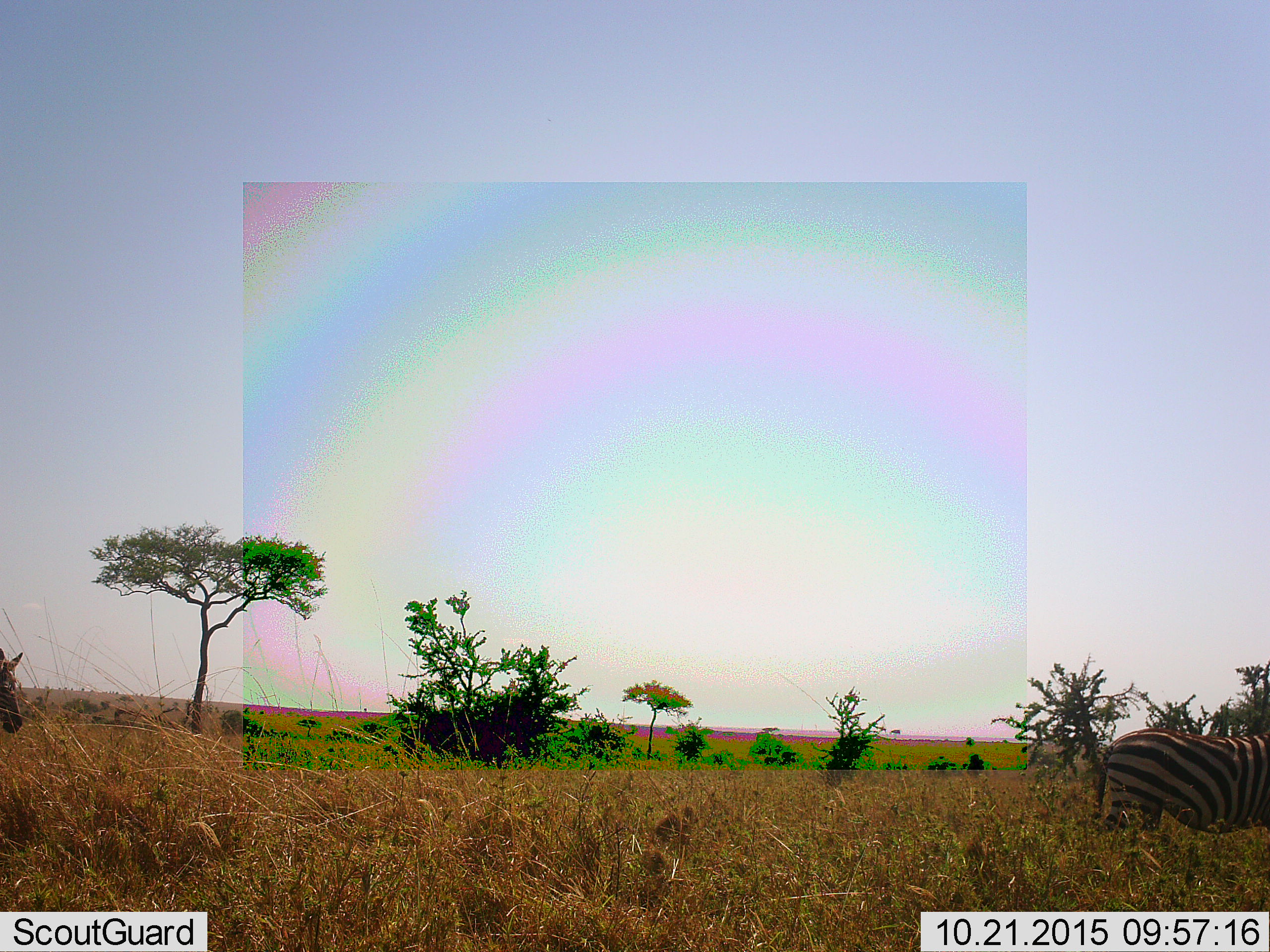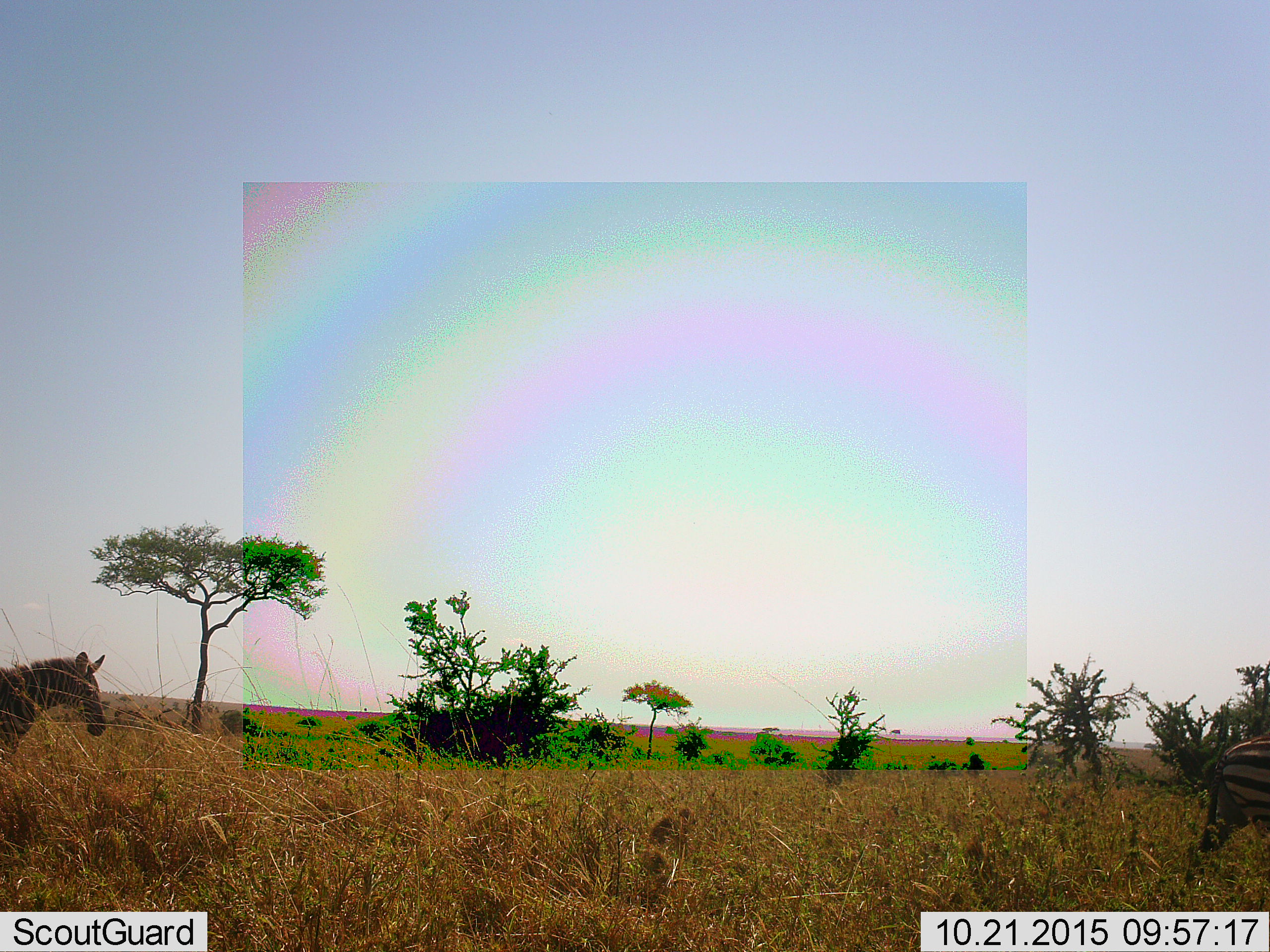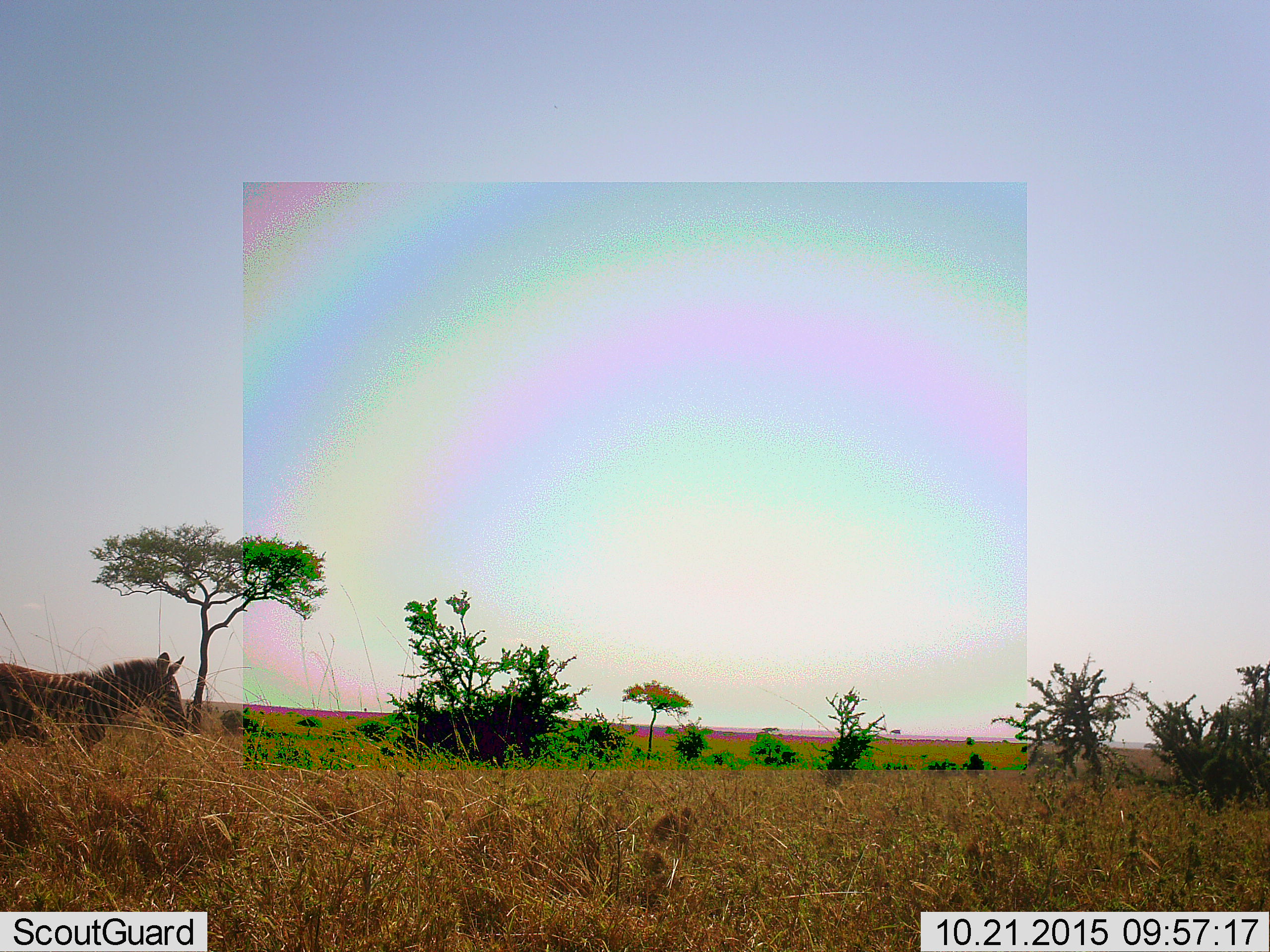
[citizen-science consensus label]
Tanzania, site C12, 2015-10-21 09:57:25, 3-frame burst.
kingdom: Animalia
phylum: Chordata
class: Mammalia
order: Perissodactyla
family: Equidae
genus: Equus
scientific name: Equus quagga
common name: plains zebra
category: zebra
Zebra (plains zebra) (Equus quagga), count 2. Behavior (volunteer vote fractions): standing 27%, resting 0%, moving 93%, interacting 0%. Young present (vote fraction): 0%. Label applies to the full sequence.